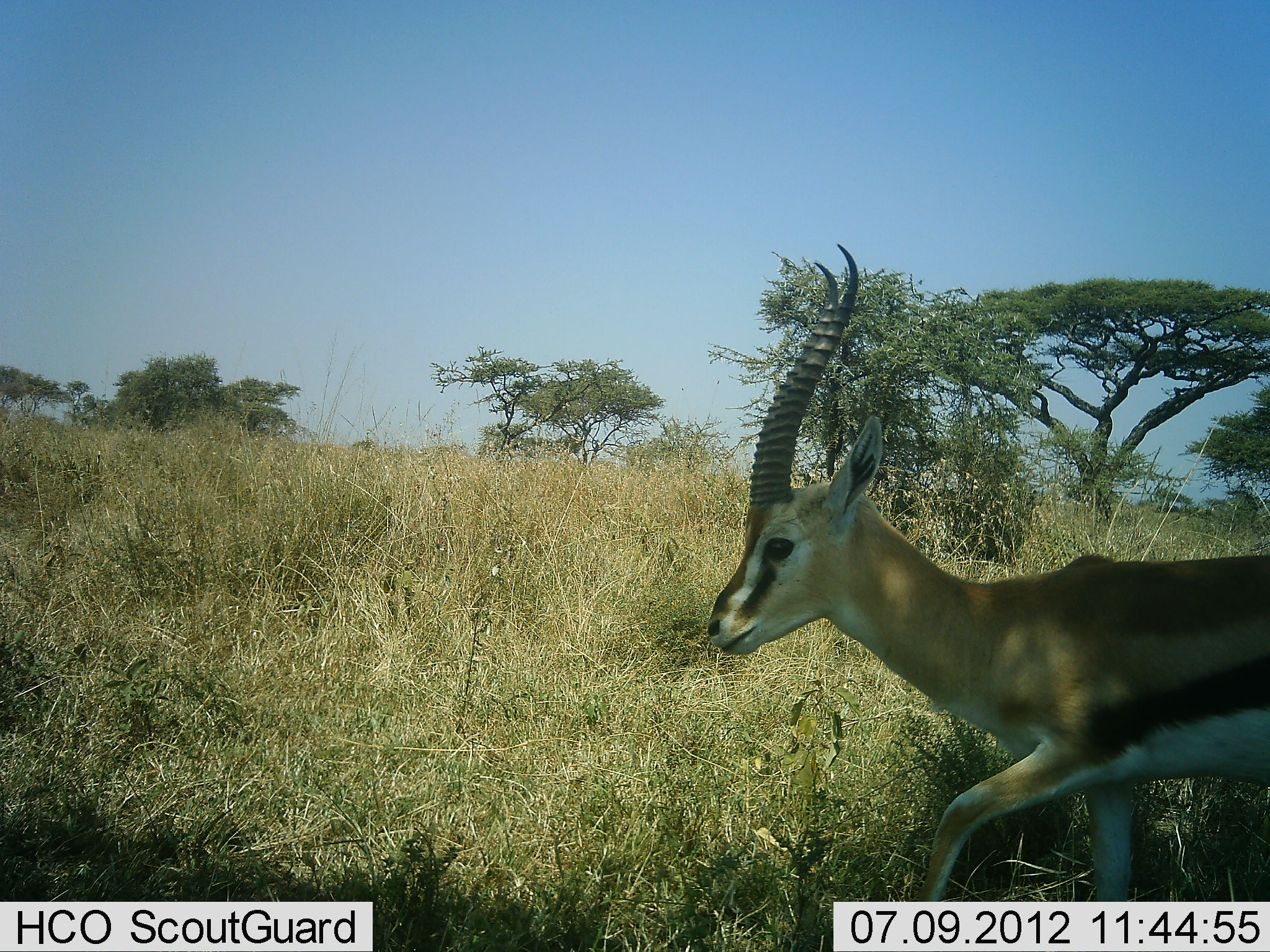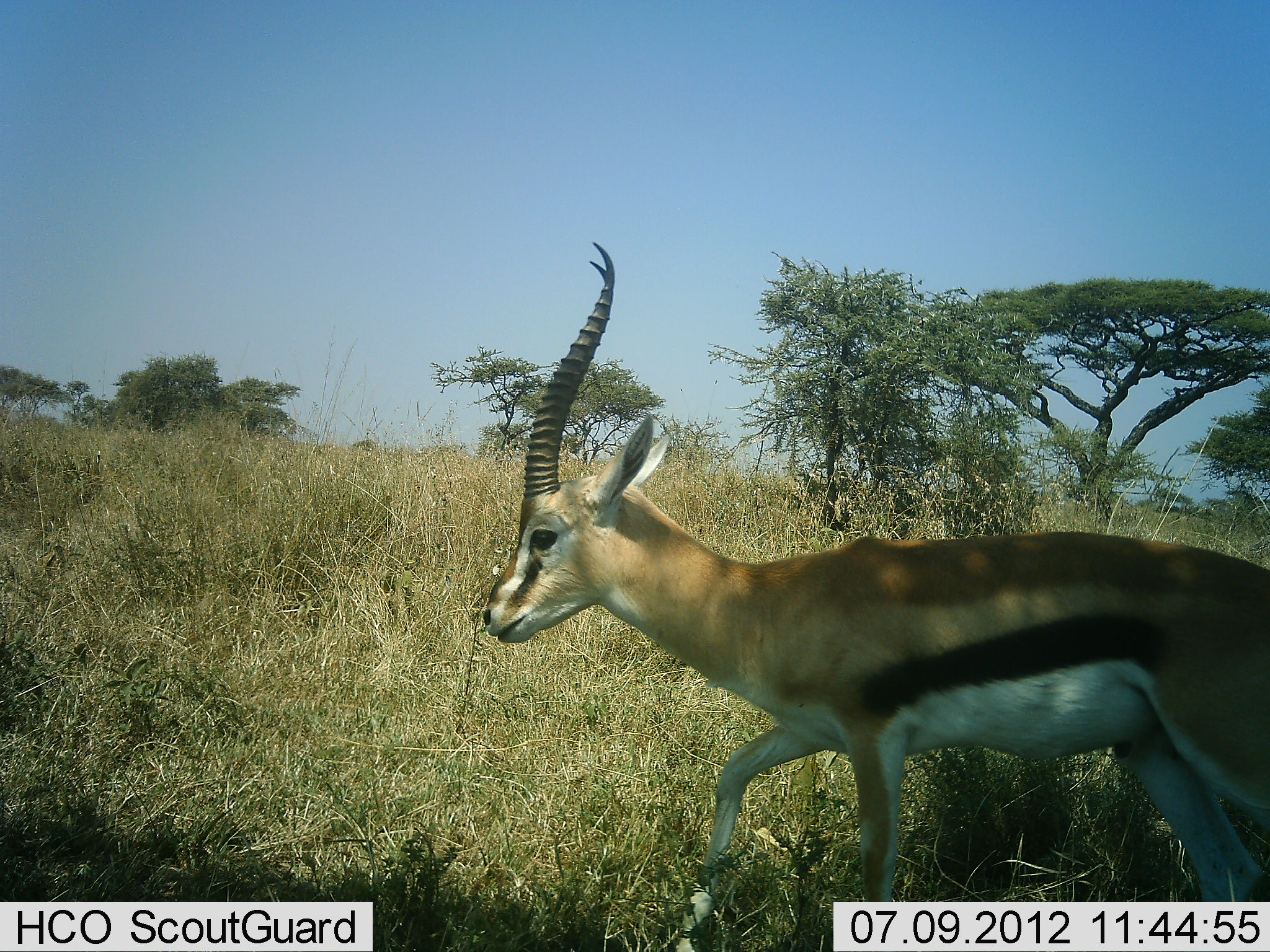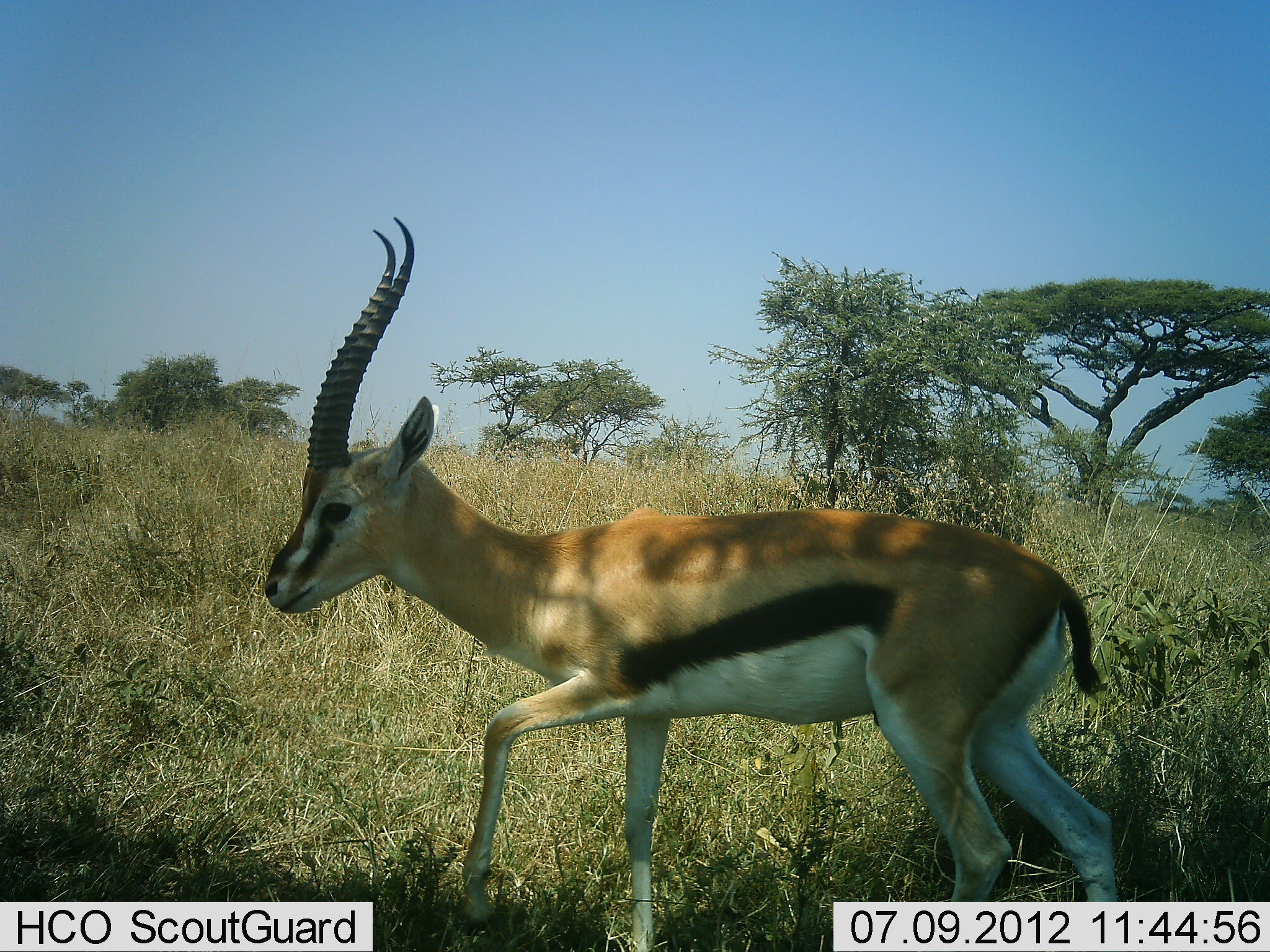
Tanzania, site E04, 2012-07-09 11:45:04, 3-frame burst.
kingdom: Animalia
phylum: Chordata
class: Mammalia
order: Artiodactyla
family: Bovidae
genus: Eudorcas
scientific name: Eudorcas thomsonii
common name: thomson's gazelle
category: gazellethomsons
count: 1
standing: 0%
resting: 0%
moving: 100%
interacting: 0%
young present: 0%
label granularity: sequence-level